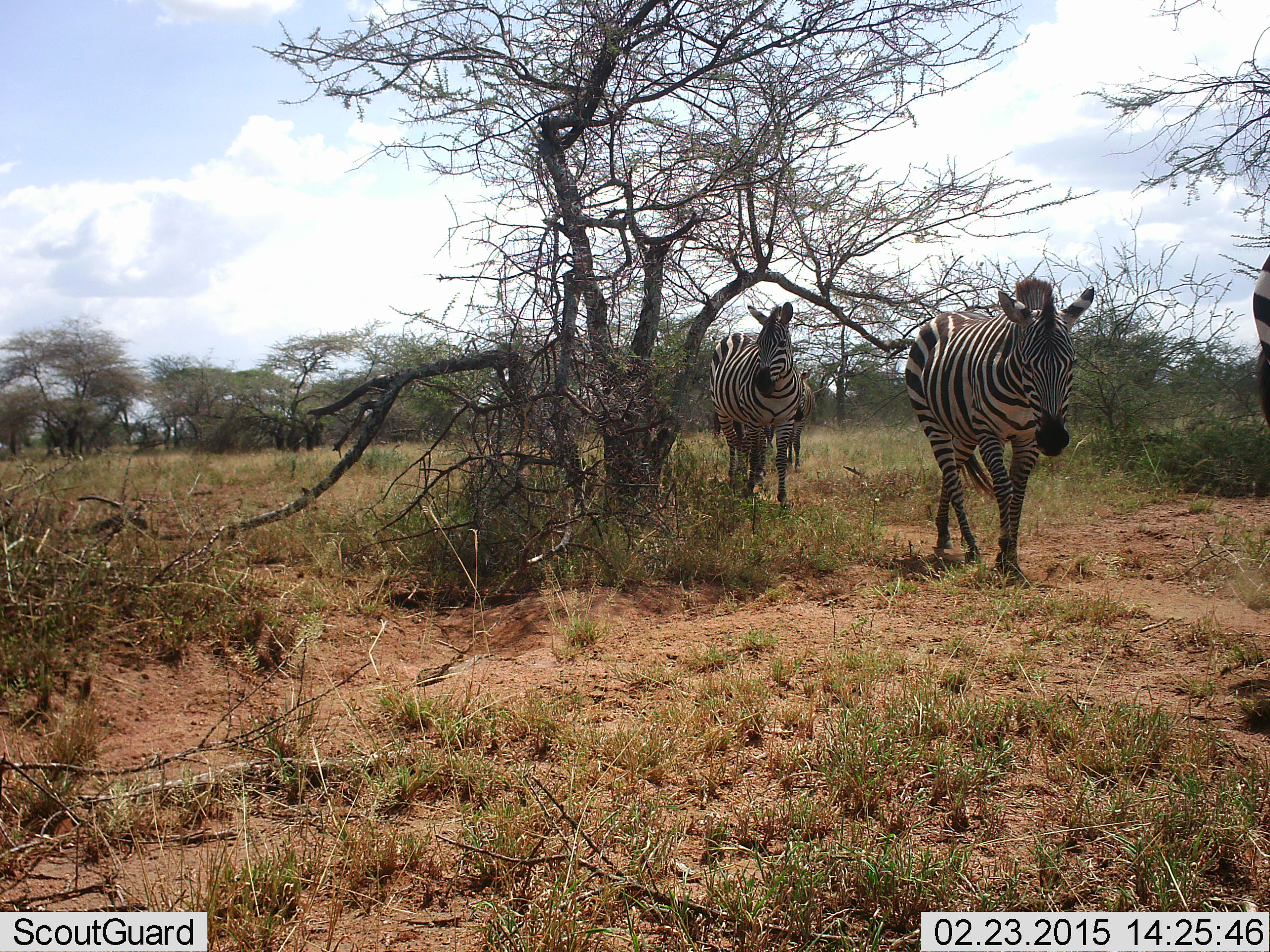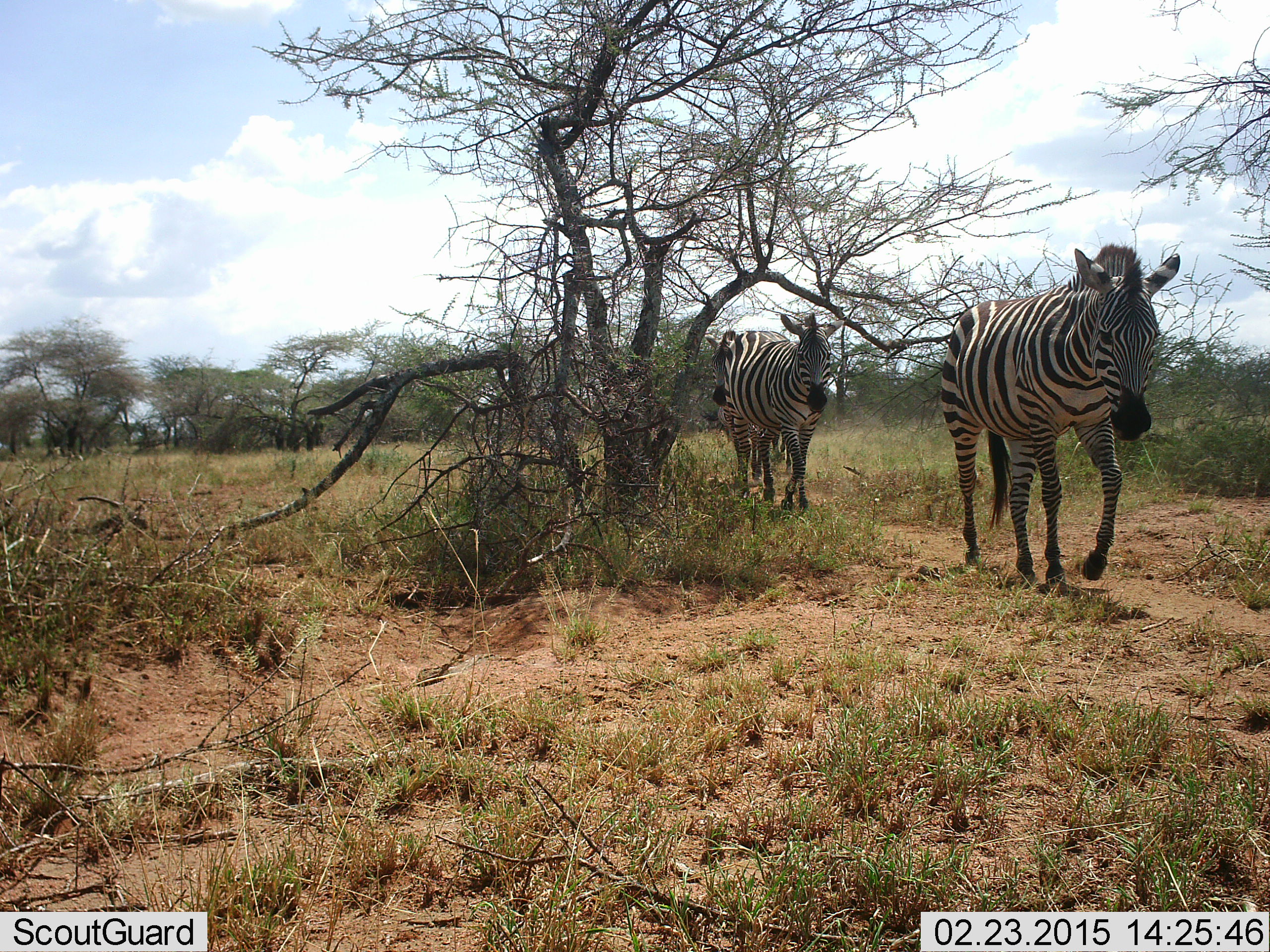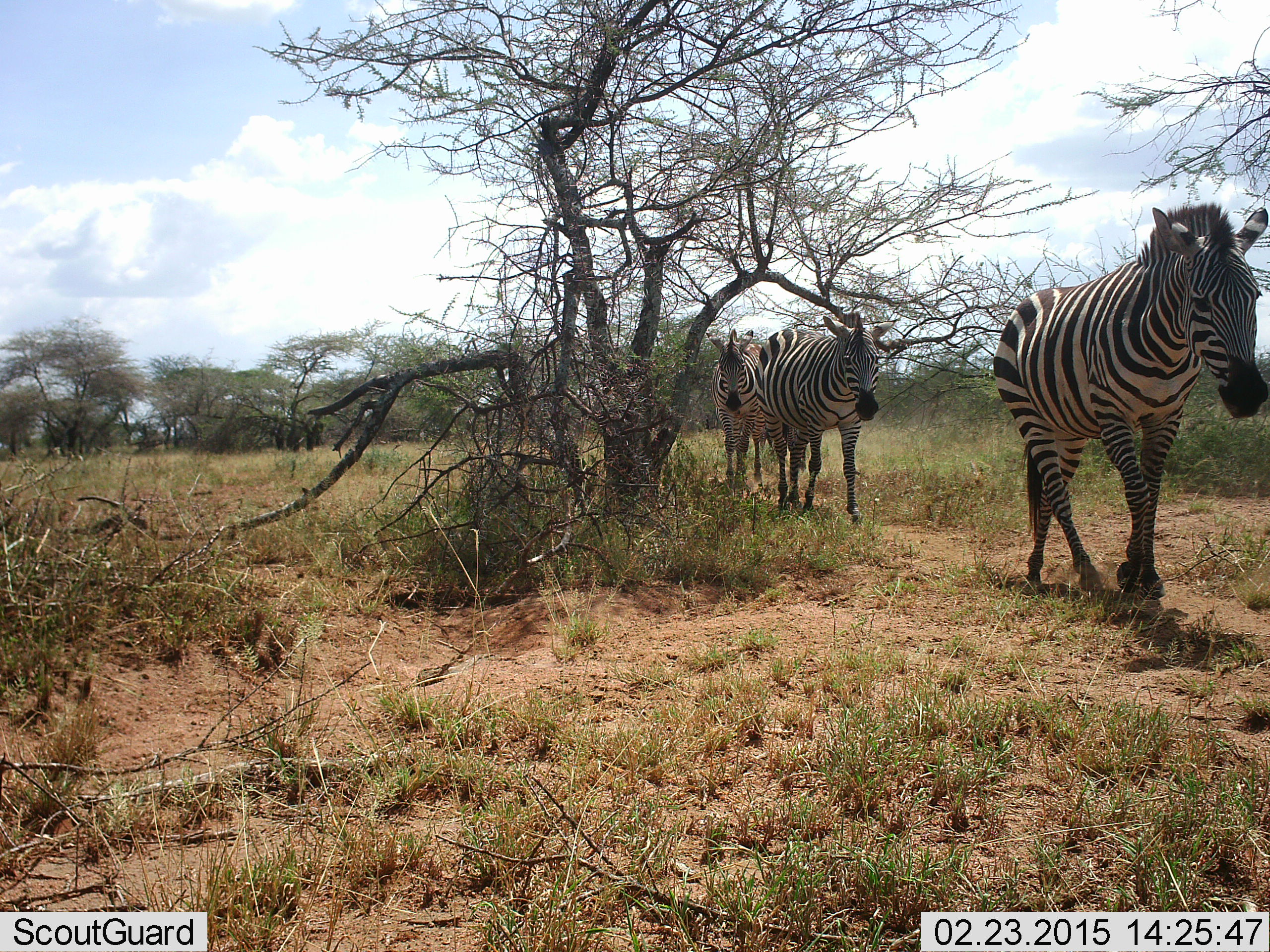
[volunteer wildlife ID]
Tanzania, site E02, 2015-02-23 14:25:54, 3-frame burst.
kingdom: Animalia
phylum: Chordata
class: Mammalia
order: Perissodactyla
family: Equidae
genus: Equus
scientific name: Equus quagga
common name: plains zebra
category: zebra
Zebra (plains zebra) (Equus quagga), count 3. Behavior (volunteer vote fractions): standing 20%, resting 0%, moving 100%, interacting 0%. Young present (vote fraction): 0%. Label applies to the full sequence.